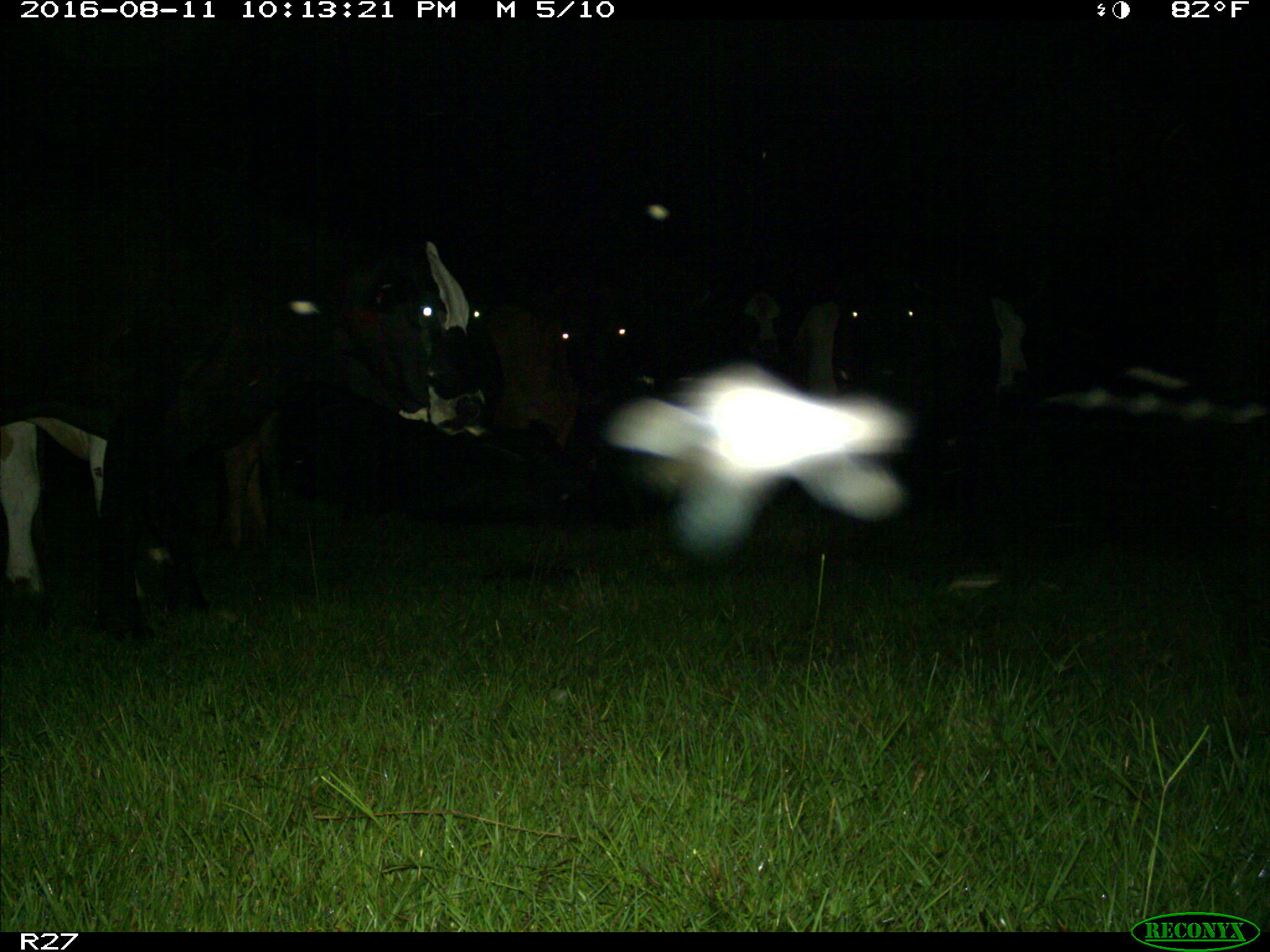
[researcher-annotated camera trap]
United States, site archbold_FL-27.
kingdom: Animalia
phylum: Chordata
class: Mammalia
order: Artiodactyla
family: Bovidae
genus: Bos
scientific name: Bos taurus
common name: domestic cow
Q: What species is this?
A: Bos taurus (domestic cow).